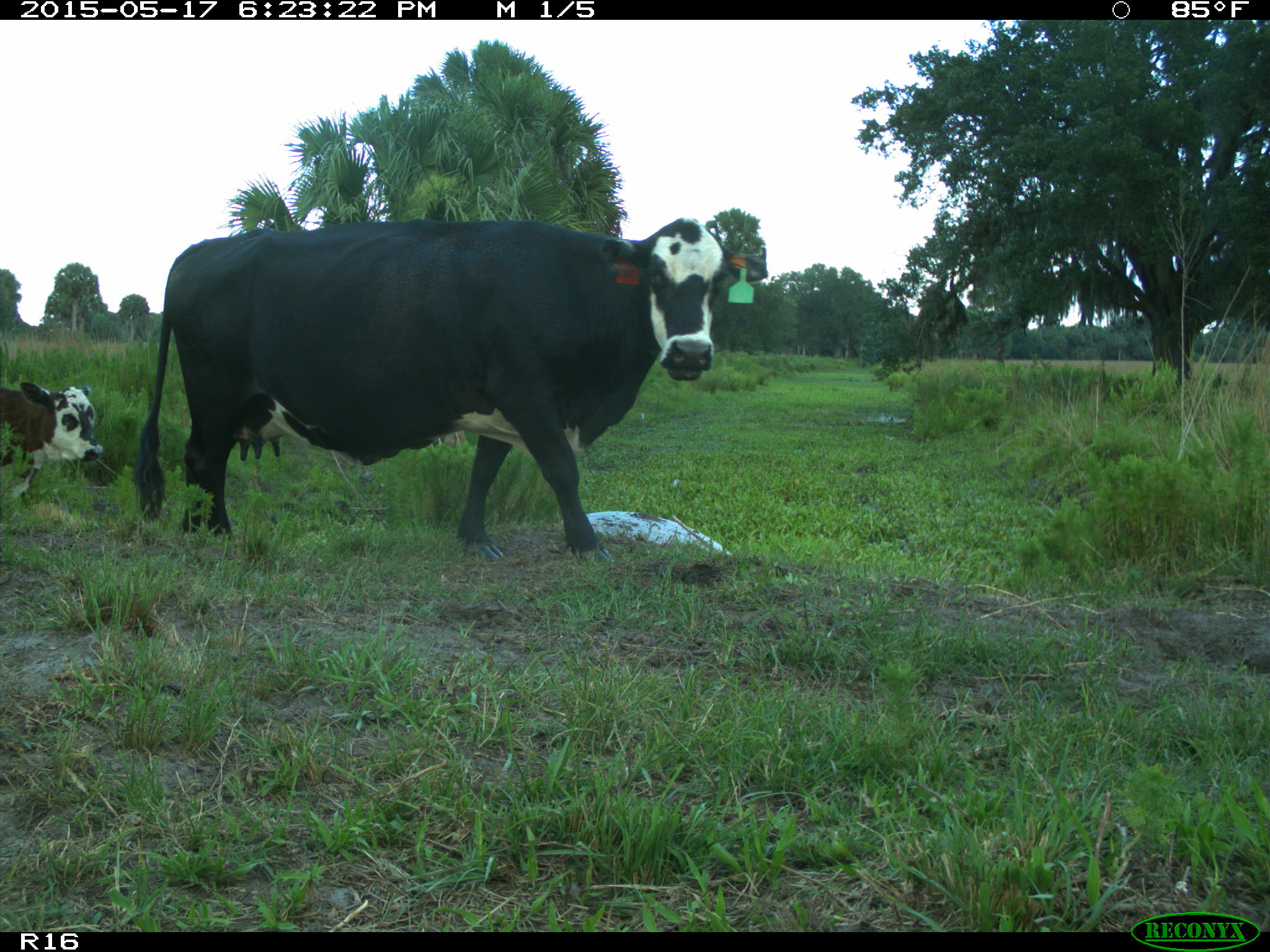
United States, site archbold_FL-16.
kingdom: Animalia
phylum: Chordata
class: Mammalia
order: Artiodactyla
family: Bovidae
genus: Bos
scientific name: Bos taurus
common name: domestic cow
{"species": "Bos taurus (domestic cow)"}